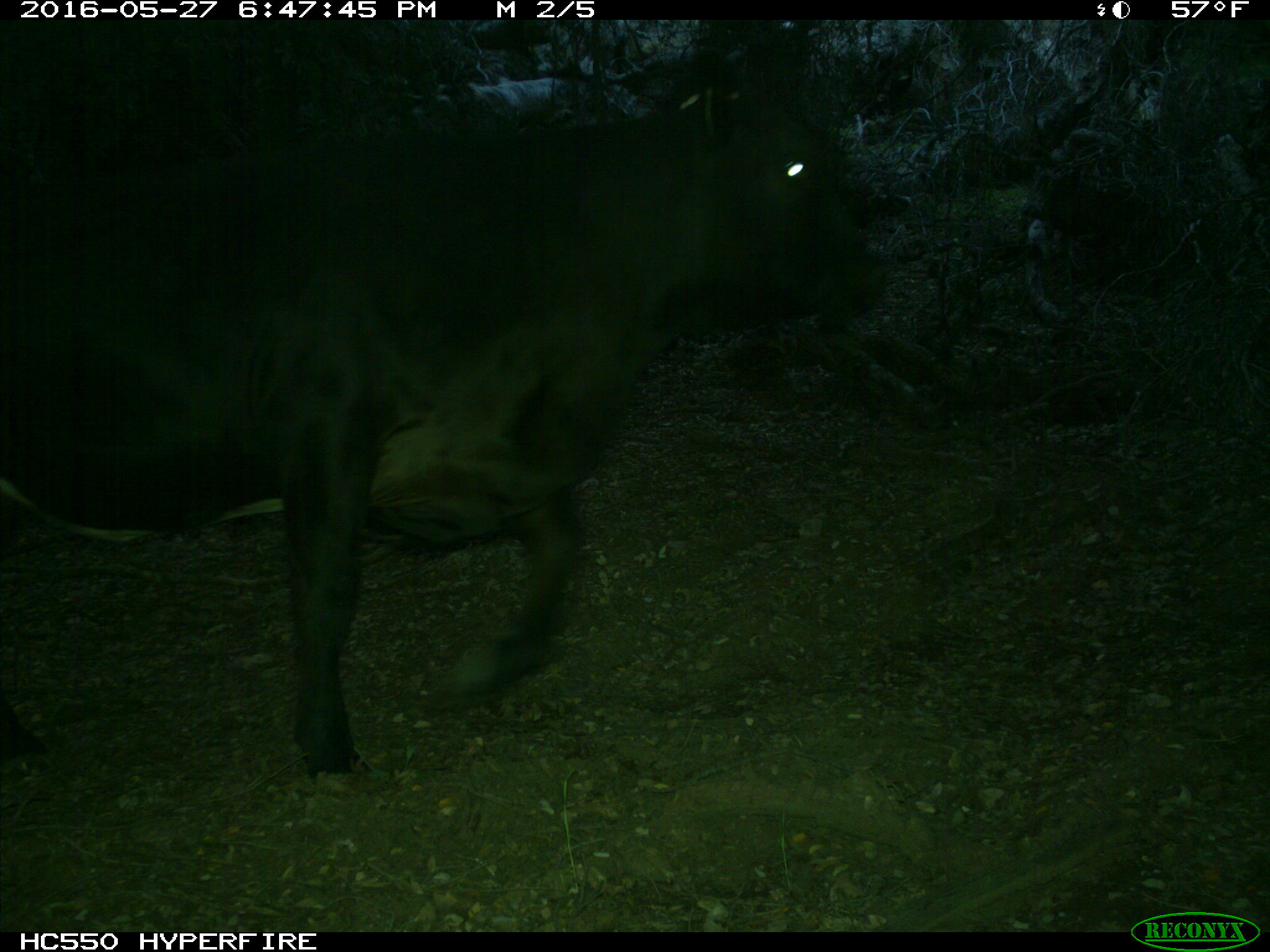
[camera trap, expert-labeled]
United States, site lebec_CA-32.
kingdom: Animalia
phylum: Chordata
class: Mammalia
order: Artiodactyla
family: Bovidae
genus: Bos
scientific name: Bos taurus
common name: domestic cow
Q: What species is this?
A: Bos taurus (domestic cow).